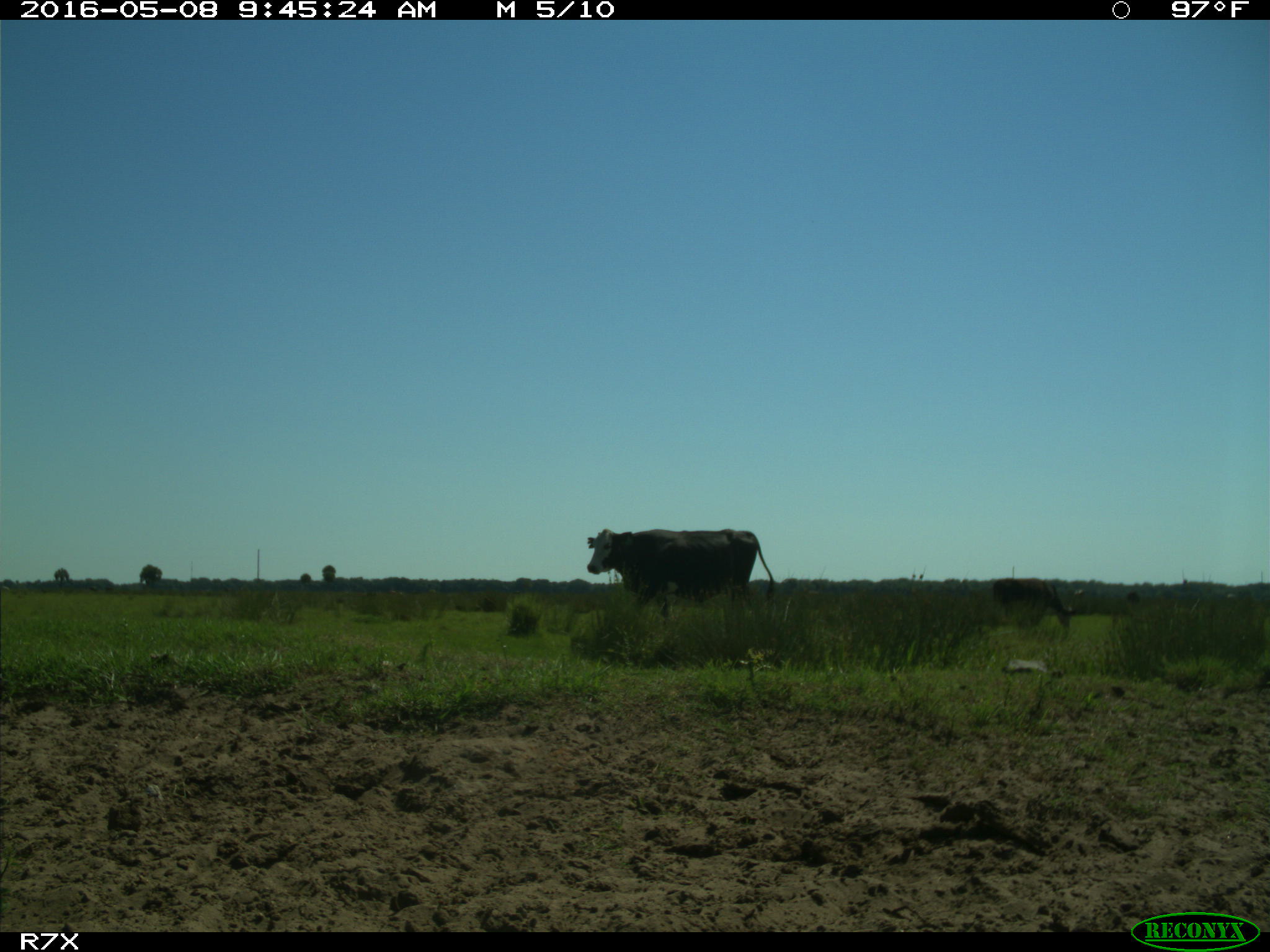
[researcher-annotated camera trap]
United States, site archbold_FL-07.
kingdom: Animalia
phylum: Chordata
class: Mammalia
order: Artiodactyla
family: Bovidae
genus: Bos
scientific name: Bos taurus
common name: domestic cow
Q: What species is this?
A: Bos taurus (domestic cow).